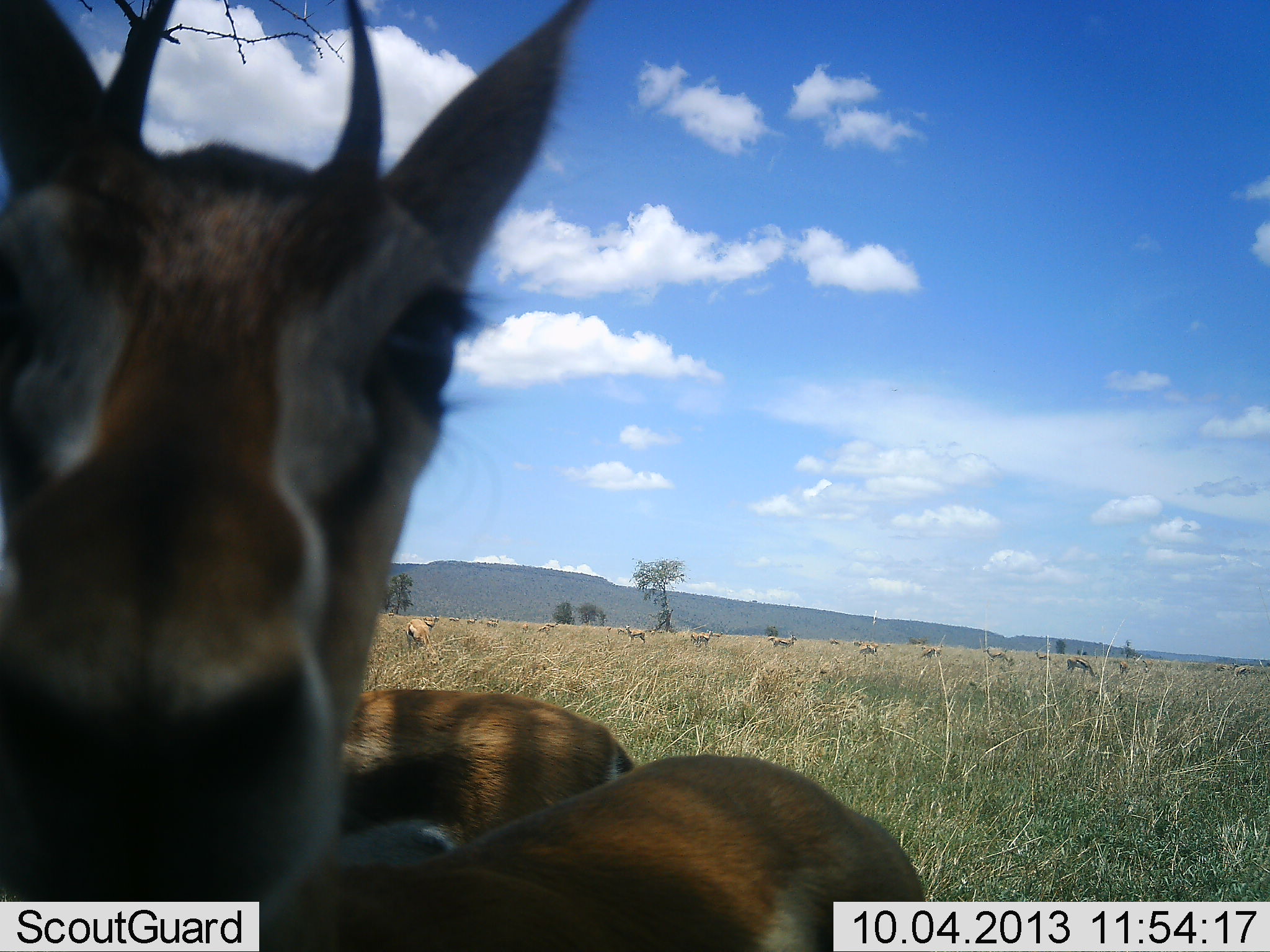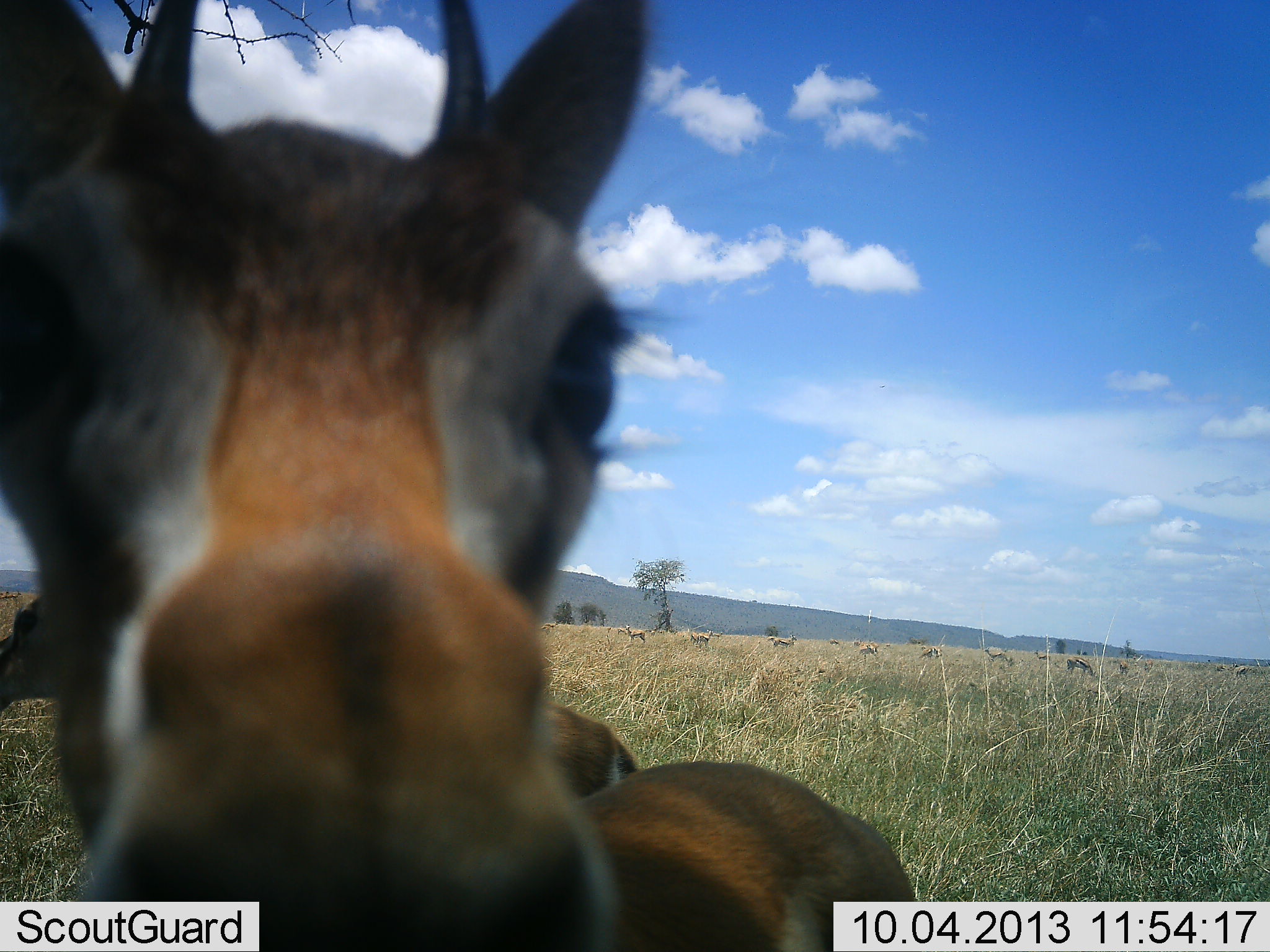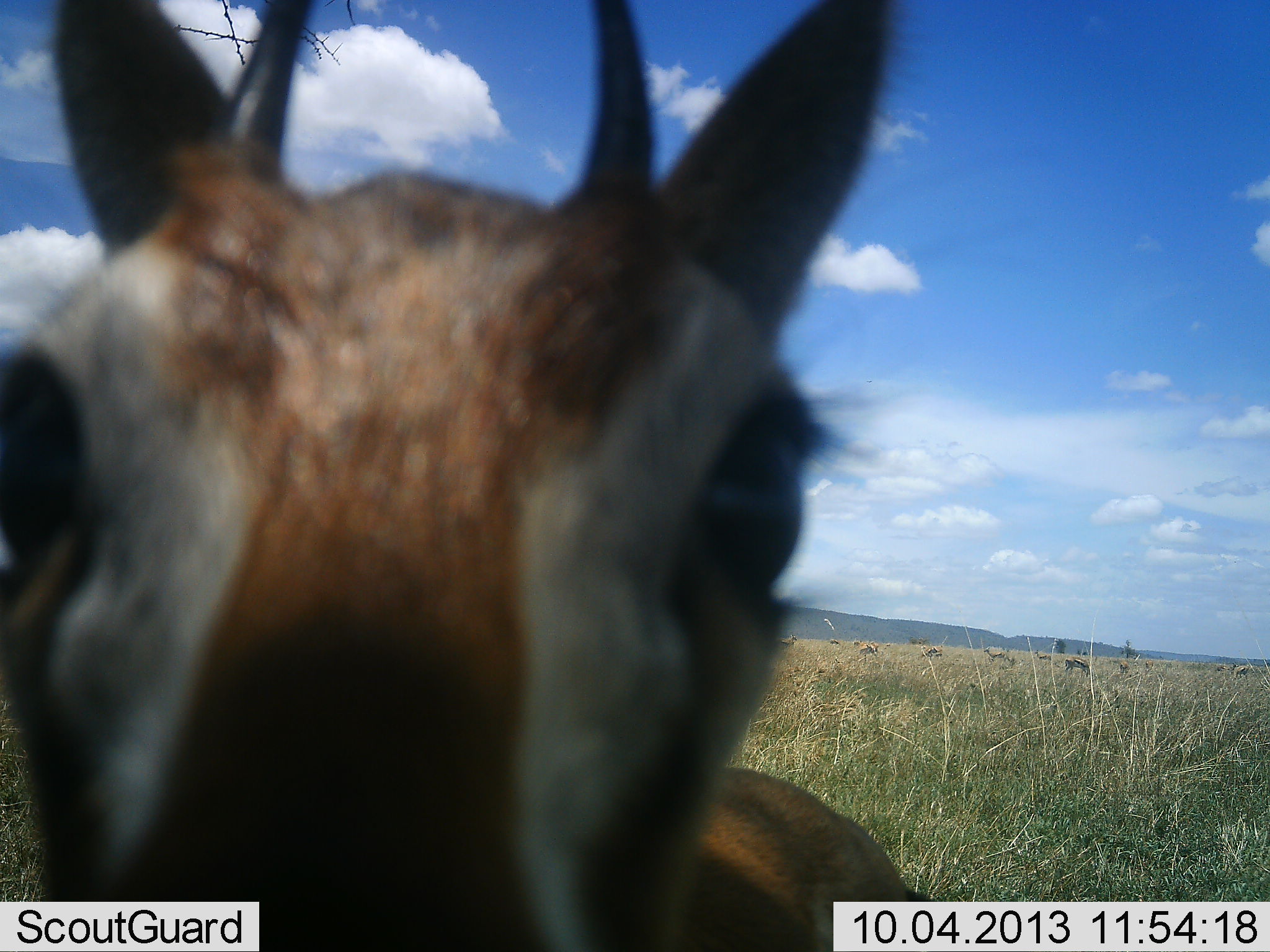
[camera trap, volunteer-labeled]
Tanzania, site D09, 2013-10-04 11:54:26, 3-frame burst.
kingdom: Animalia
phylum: Chordata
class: Mammalia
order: Artiodactyla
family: Bovidae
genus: Eudorcas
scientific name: Eudorcas thomsonii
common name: thomson's gazelle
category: gazellethomsons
Gazellethomsons (thomson's gazelle) (Eudorcas thomsonii), count 2. Behavior (volunteer vote fractions): standing 90%, resting 0%, moving 0%, interacting 20%. Young present (vote fraction): 0%. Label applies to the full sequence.